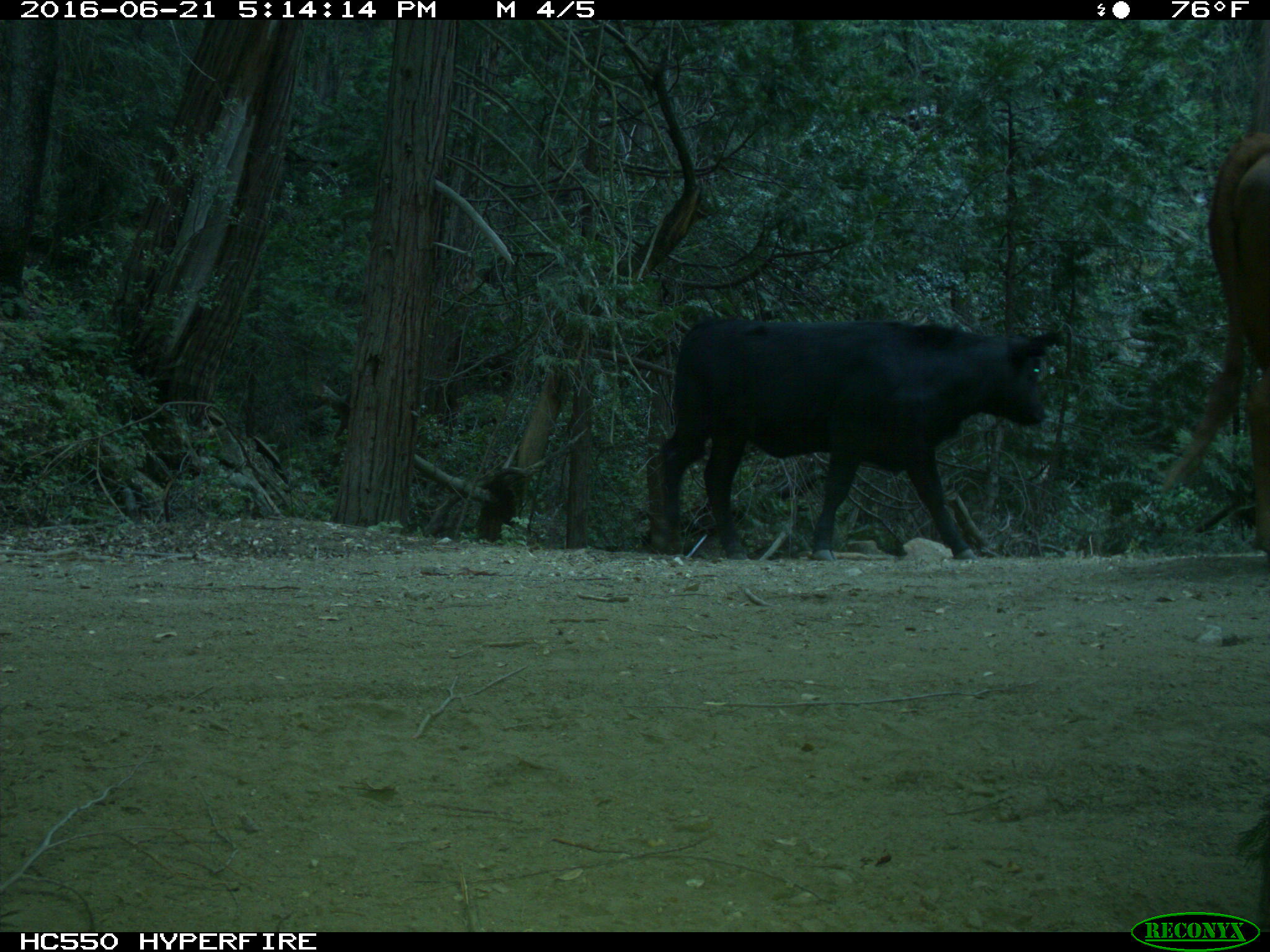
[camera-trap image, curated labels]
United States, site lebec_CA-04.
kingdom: Animalia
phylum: Chordata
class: Mammalia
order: Artiodactyla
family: Bovidae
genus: Bos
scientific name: Bos taurus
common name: domestic cow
Bos taurus (domestic cow).